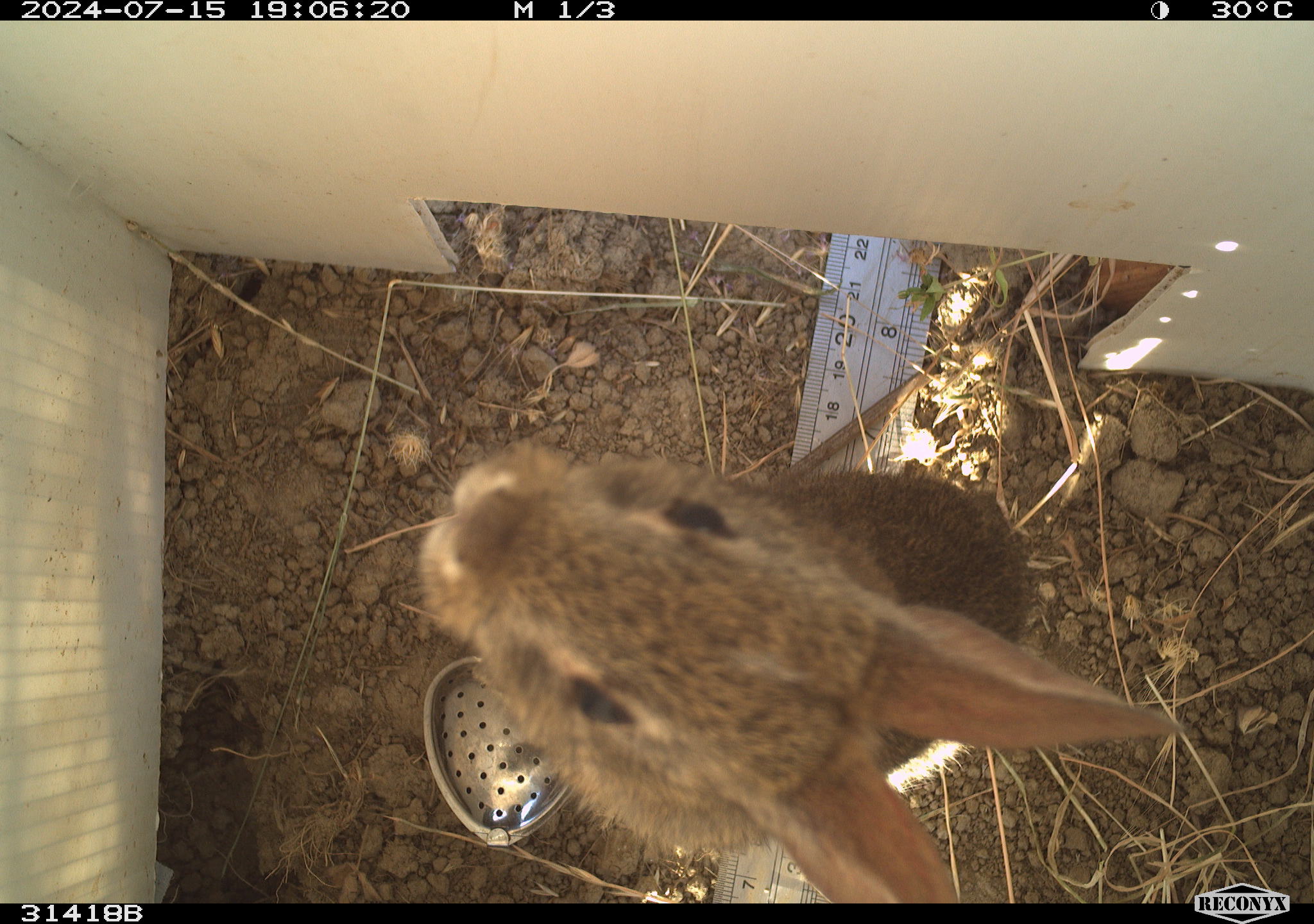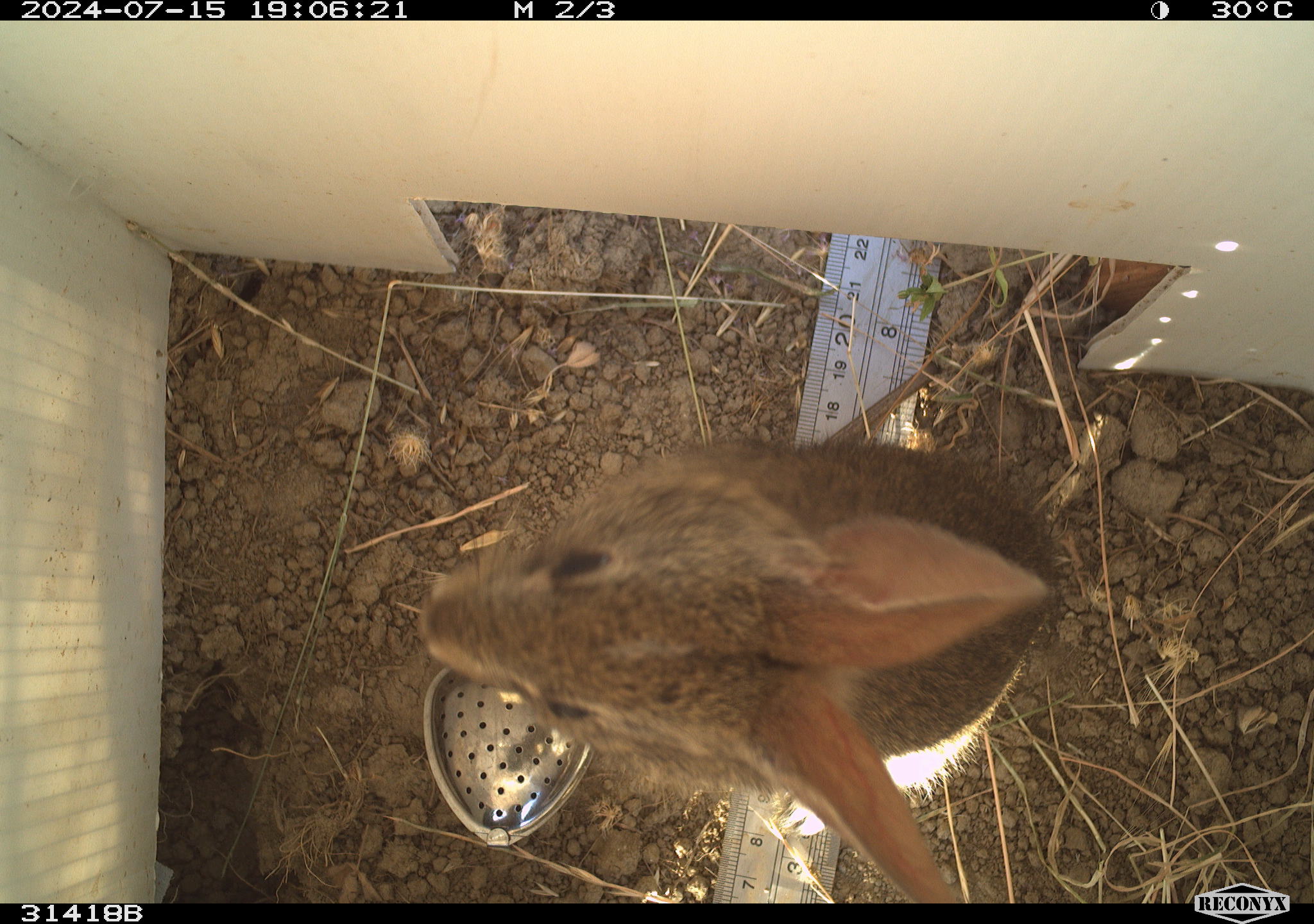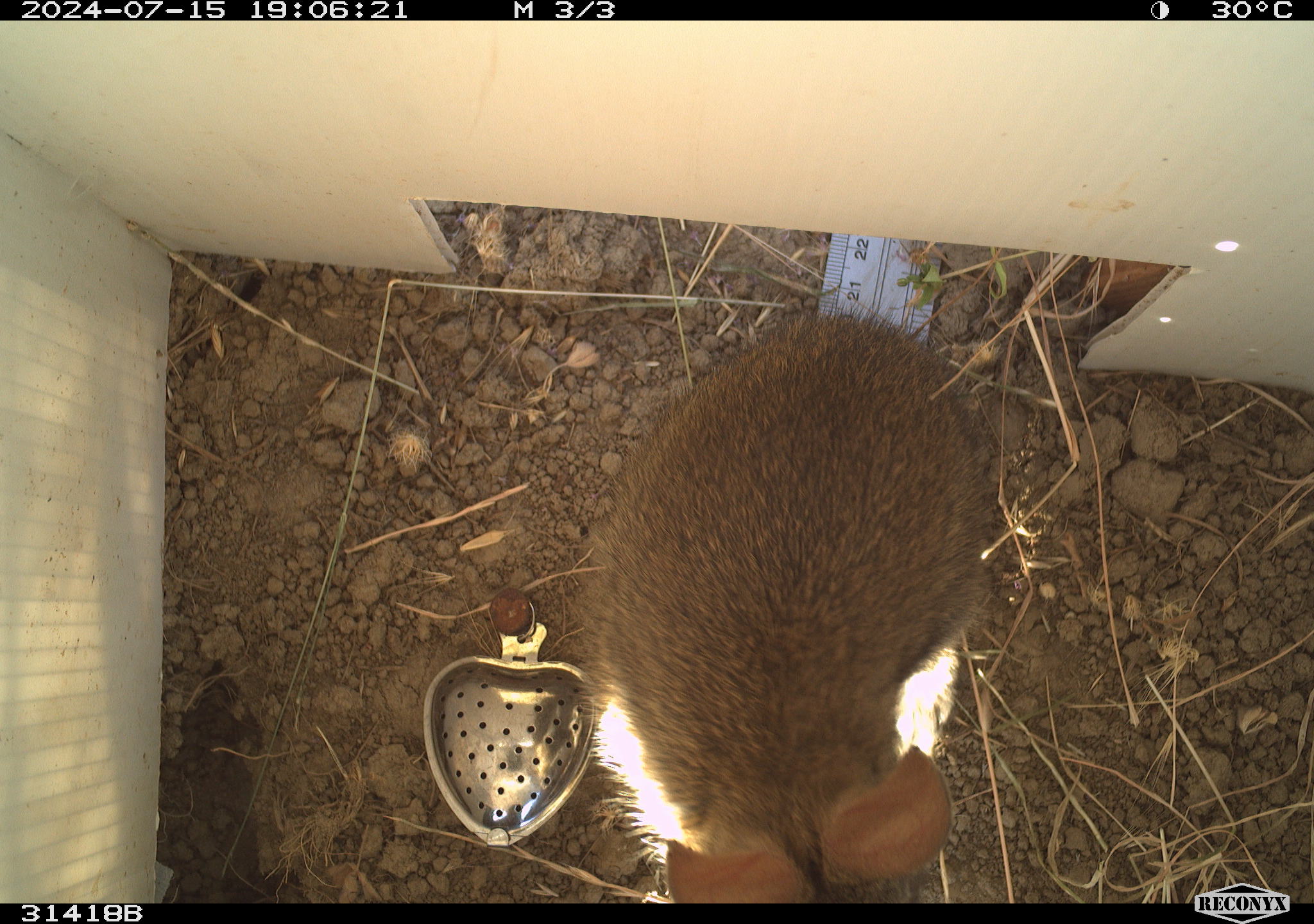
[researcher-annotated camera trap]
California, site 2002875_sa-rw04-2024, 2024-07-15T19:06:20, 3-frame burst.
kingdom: Animalia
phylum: Chordata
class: Mammalia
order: Lagomorpha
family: Leporidae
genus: Sylvilagus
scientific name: Sylvilagus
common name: cottontail rabbits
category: sylvilagus species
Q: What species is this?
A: Sylvilagus species (cottontail rabbits) (Sylvilagus).